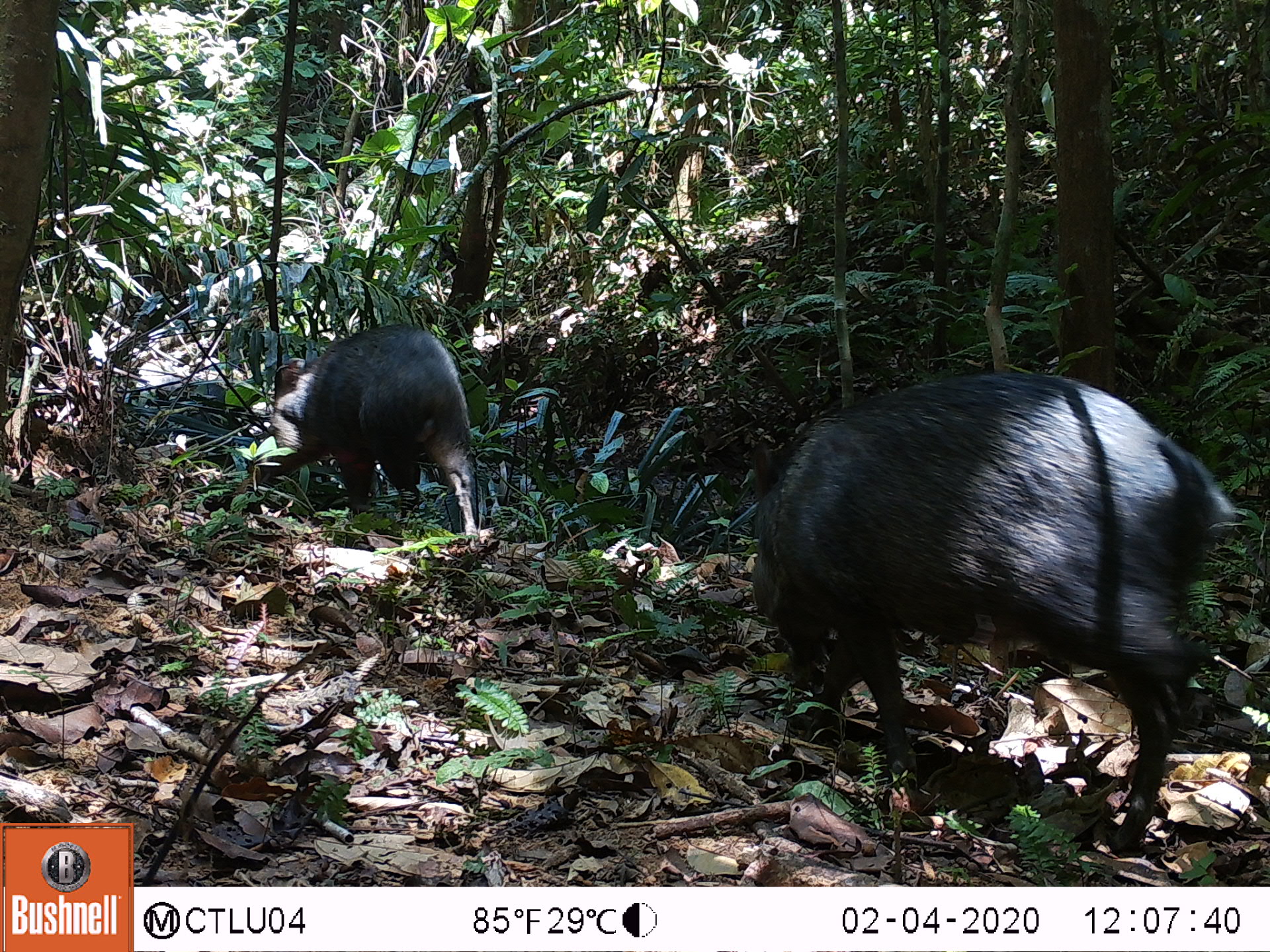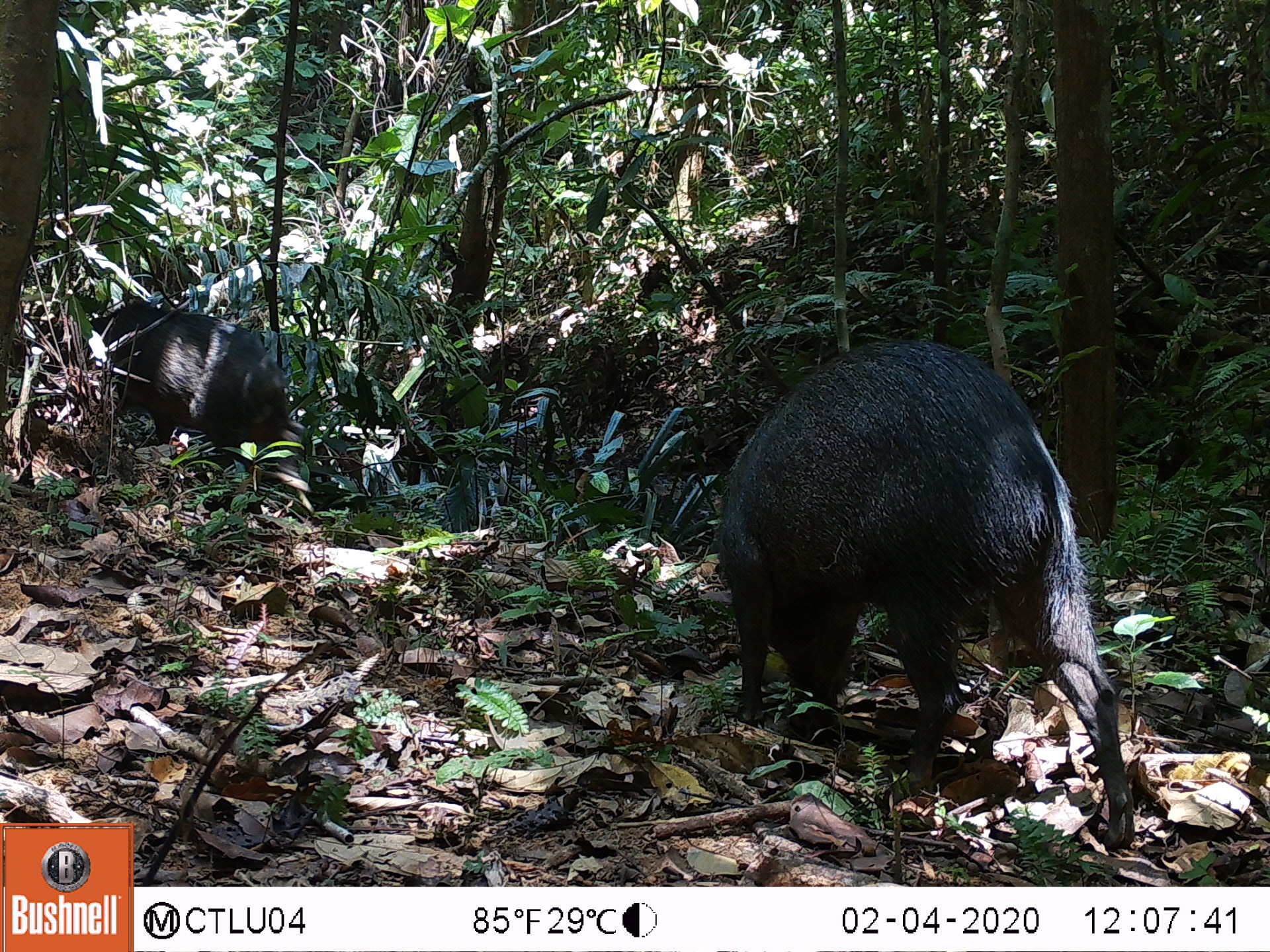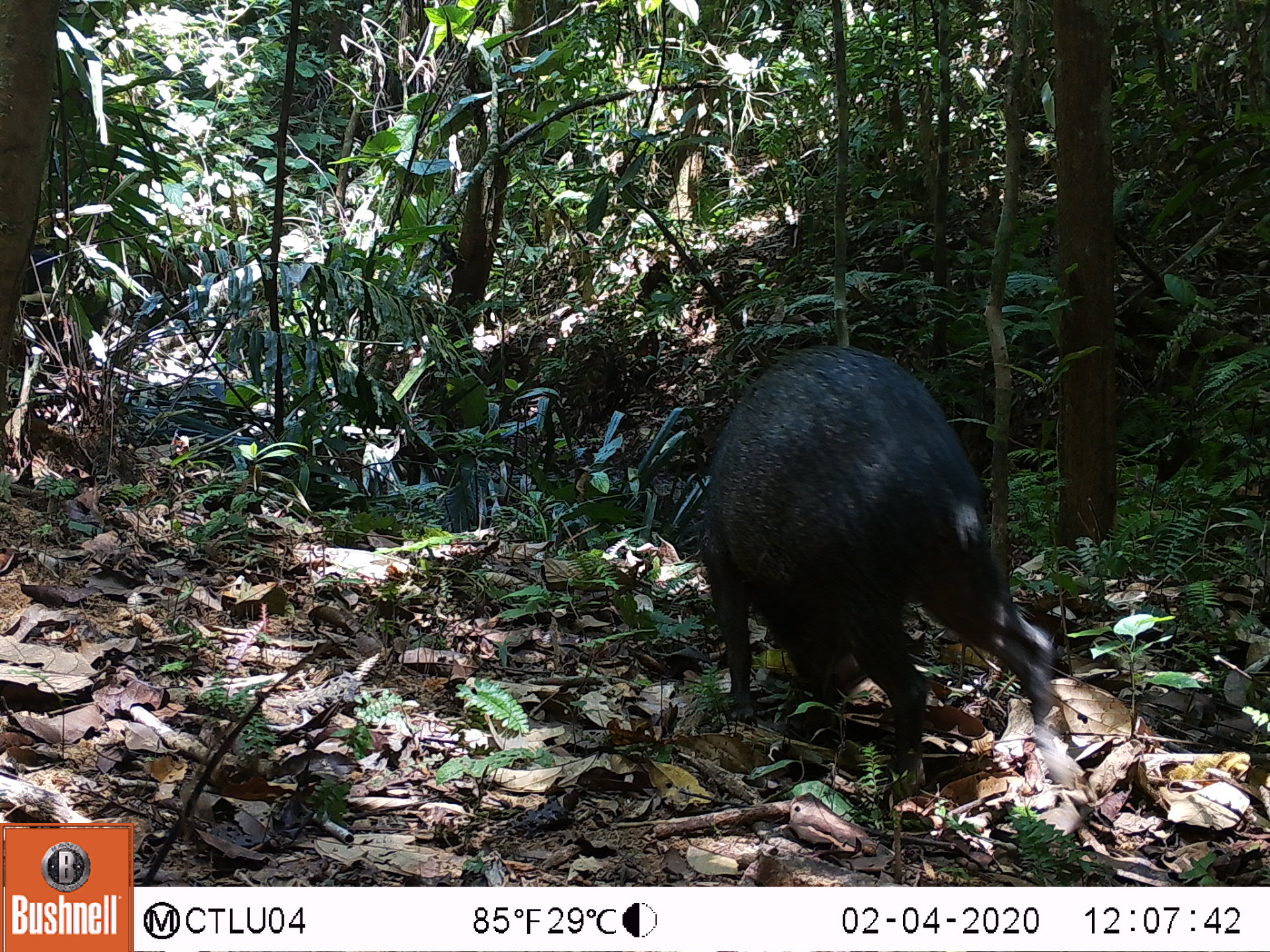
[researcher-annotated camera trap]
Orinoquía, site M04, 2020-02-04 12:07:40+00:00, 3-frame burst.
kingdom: Animalia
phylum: Chordata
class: Mammalia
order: Artiodactyla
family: Tayassuidae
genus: Pecari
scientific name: Pecari tajacu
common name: collared peccary